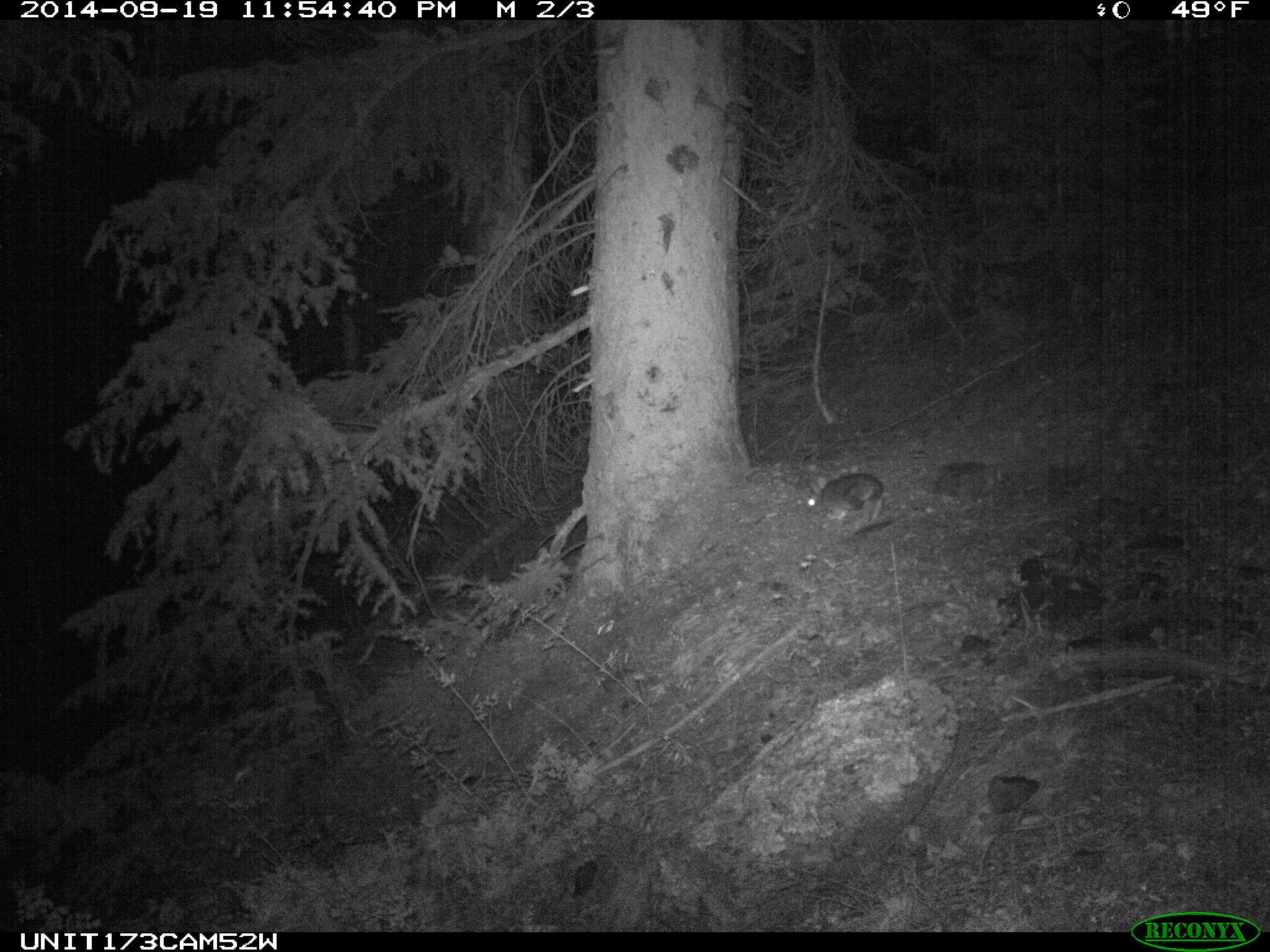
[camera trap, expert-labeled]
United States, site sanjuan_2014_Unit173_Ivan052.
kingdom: Animalia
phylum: Chordata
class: Mammalia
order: Lagomorpha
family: Leporidae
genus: Lepus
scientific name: Lepus americanus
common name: snowshoe hare